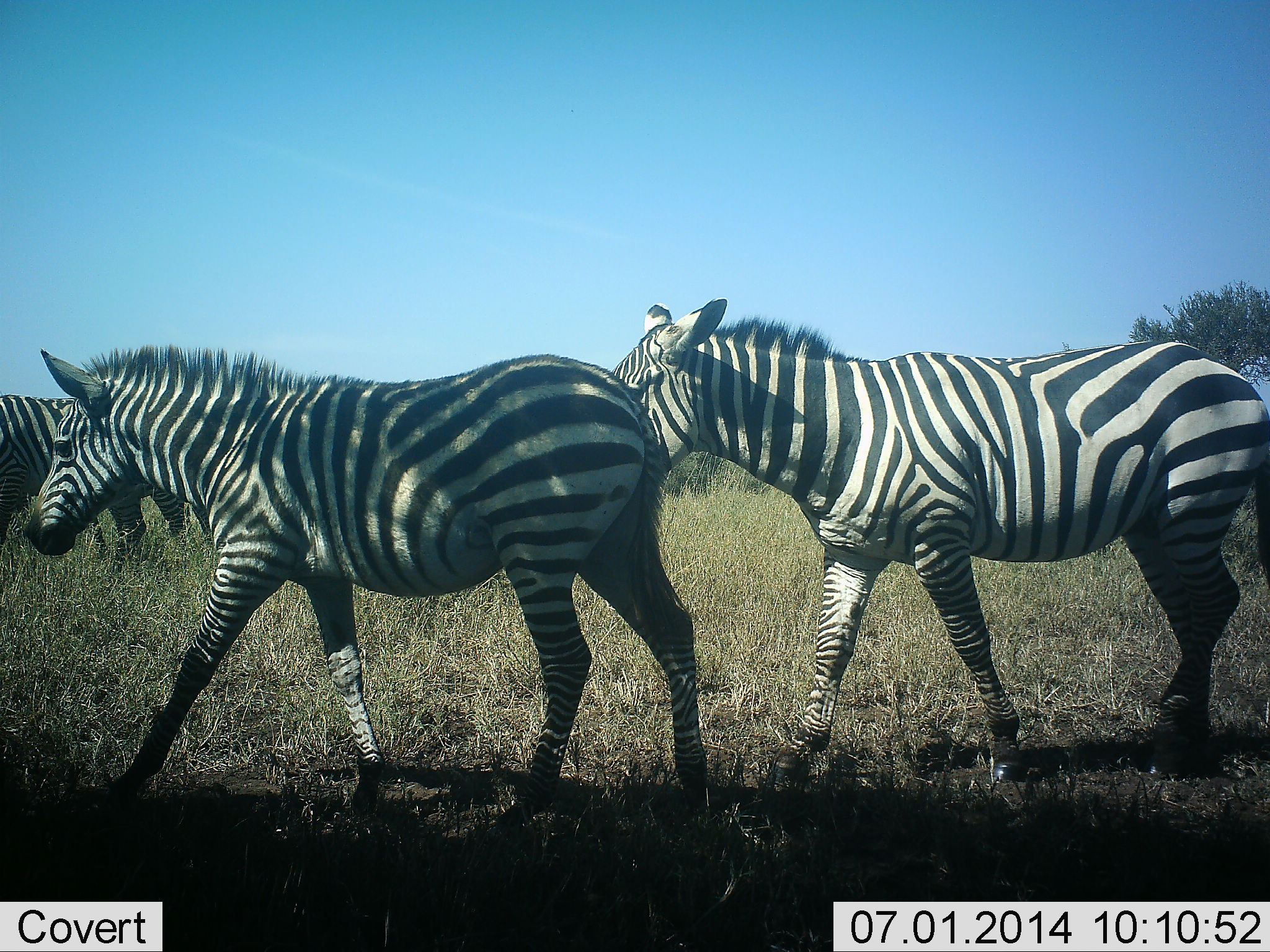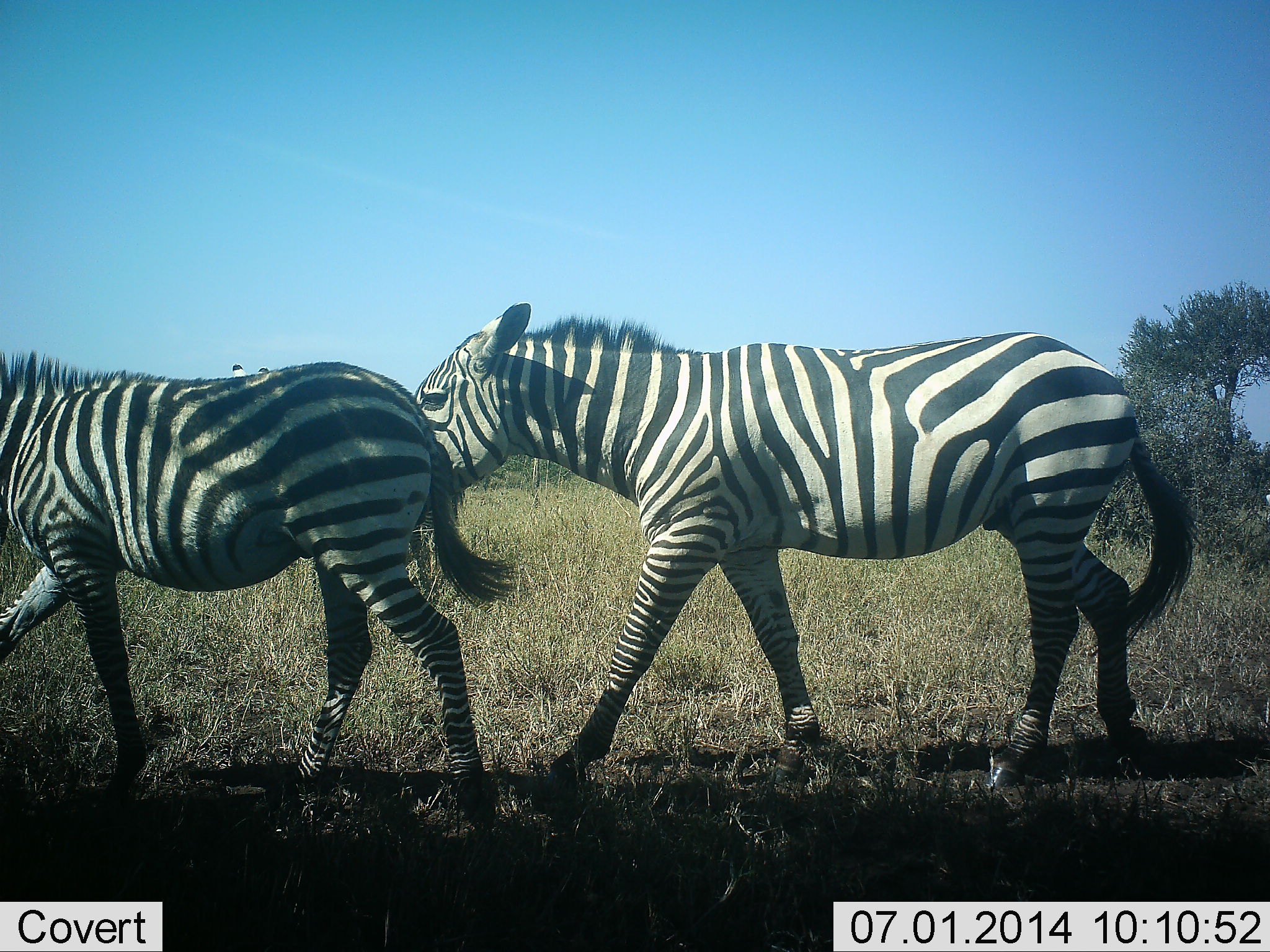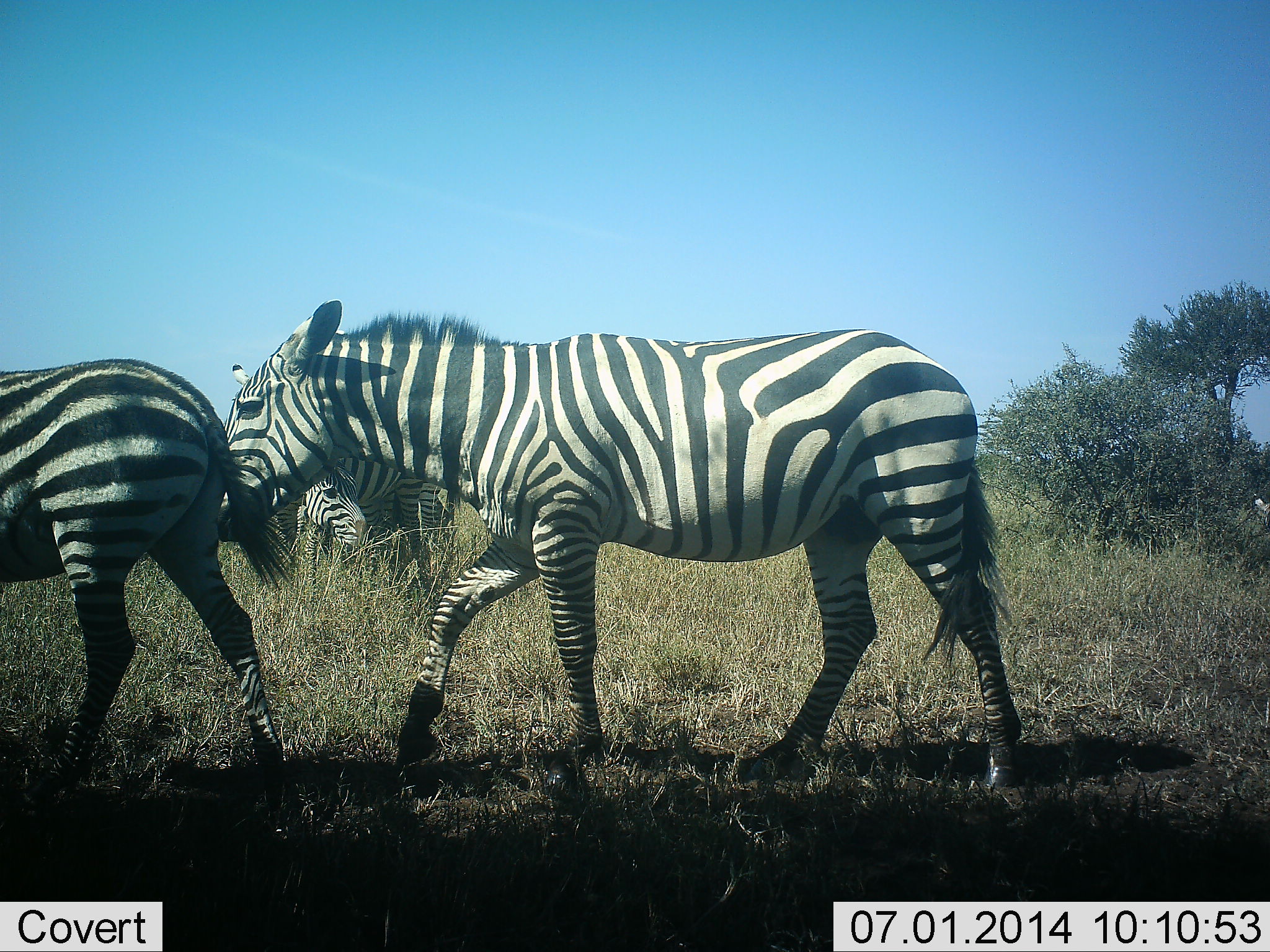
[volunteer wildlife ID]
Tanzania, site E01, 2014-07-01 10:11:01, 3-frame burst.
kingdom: Animalia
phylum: Chordata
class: Mammalia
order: Perissodactyla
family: Equidae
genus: Equus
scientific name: Equus quagga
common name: plains zebra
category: zebra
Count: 3.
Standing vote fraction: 20%.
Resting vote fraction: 0%.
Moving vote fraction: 90%.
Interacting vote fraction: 10%.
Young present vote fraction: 10%.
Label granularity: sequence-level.